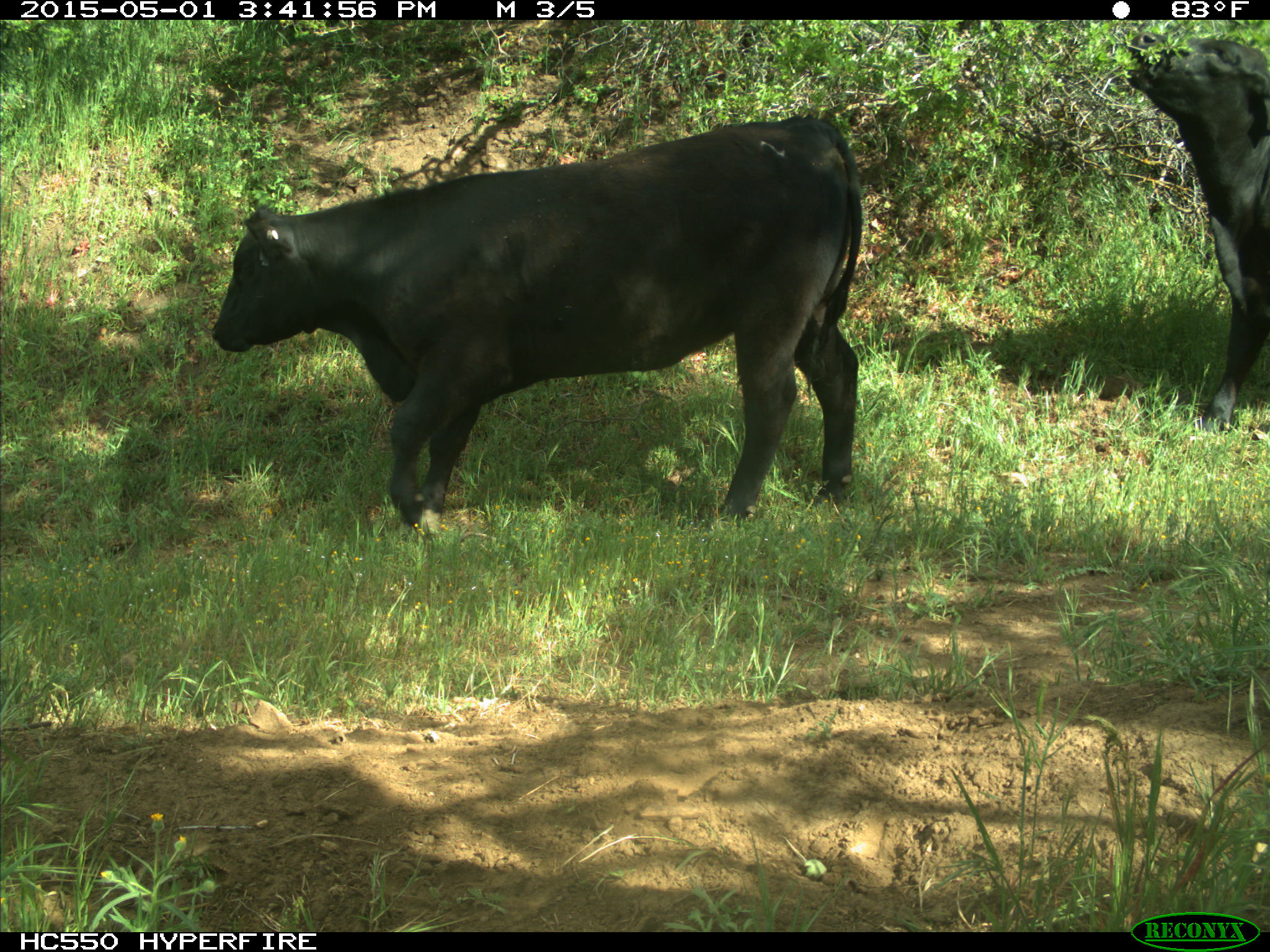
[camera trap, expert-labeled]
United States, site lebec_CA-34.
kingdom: Animalia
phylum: Chordata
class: Mammalia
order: Artiodactyla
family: Bovidae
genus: Bos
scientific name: Bos taurus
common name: domestic cow